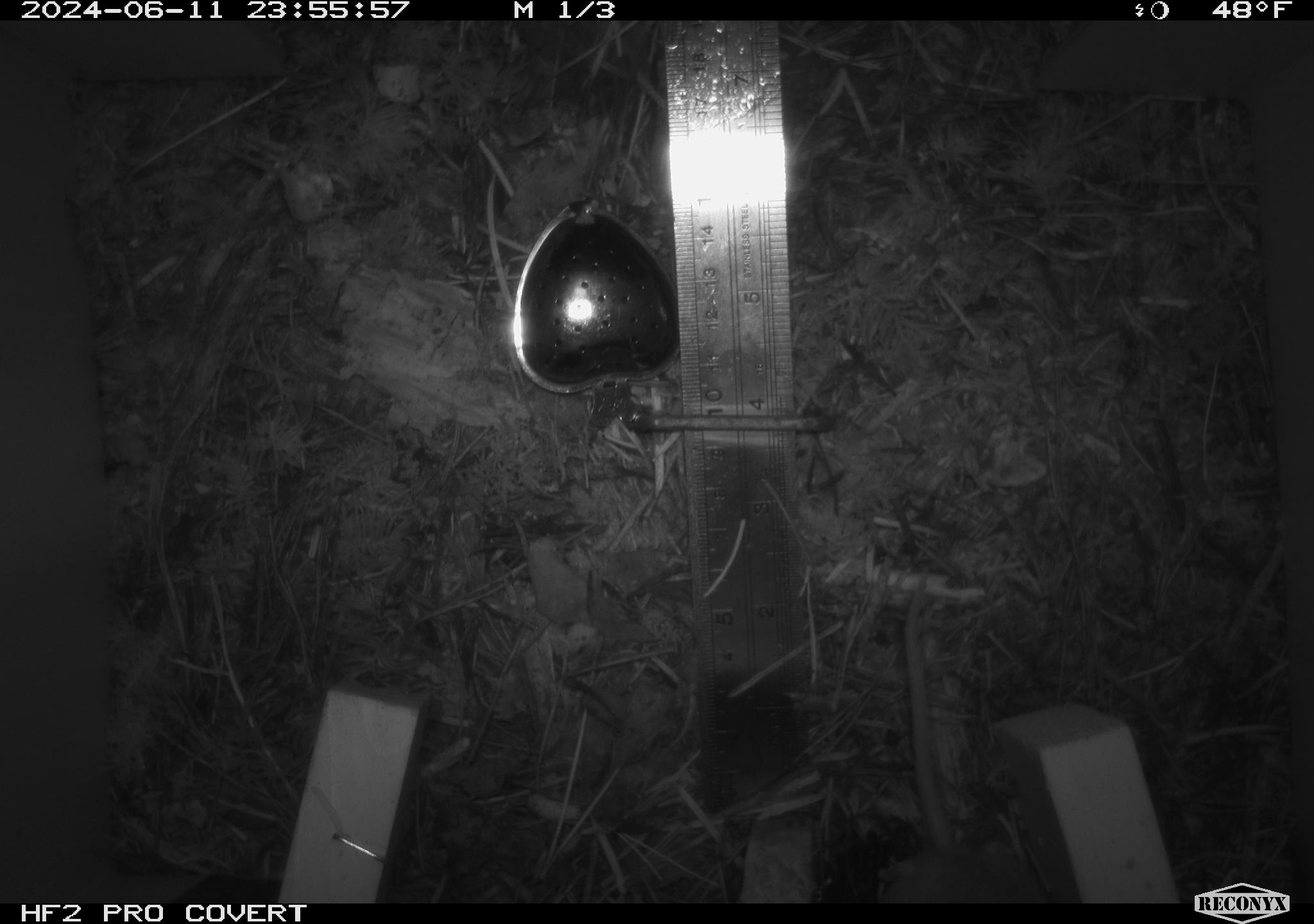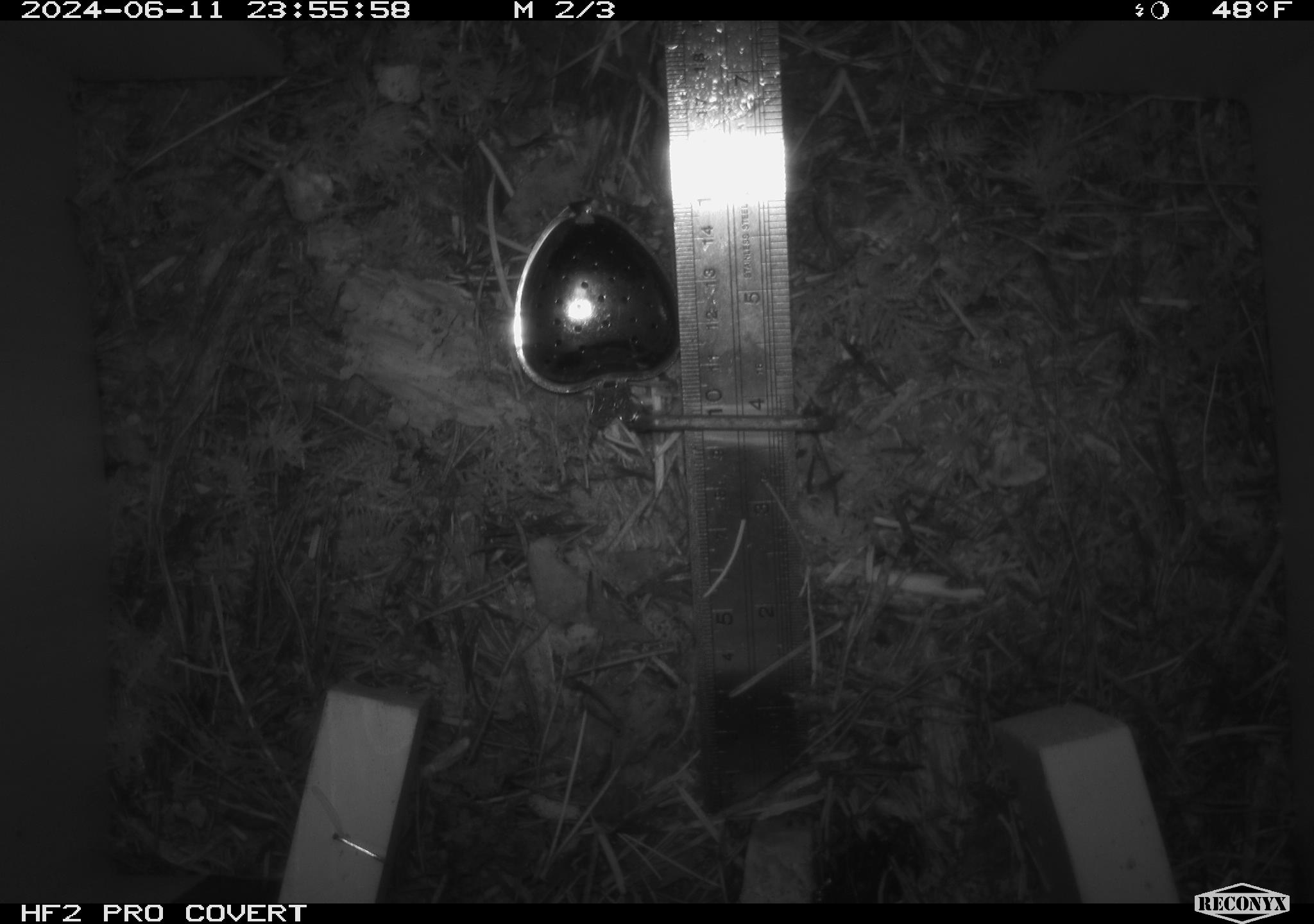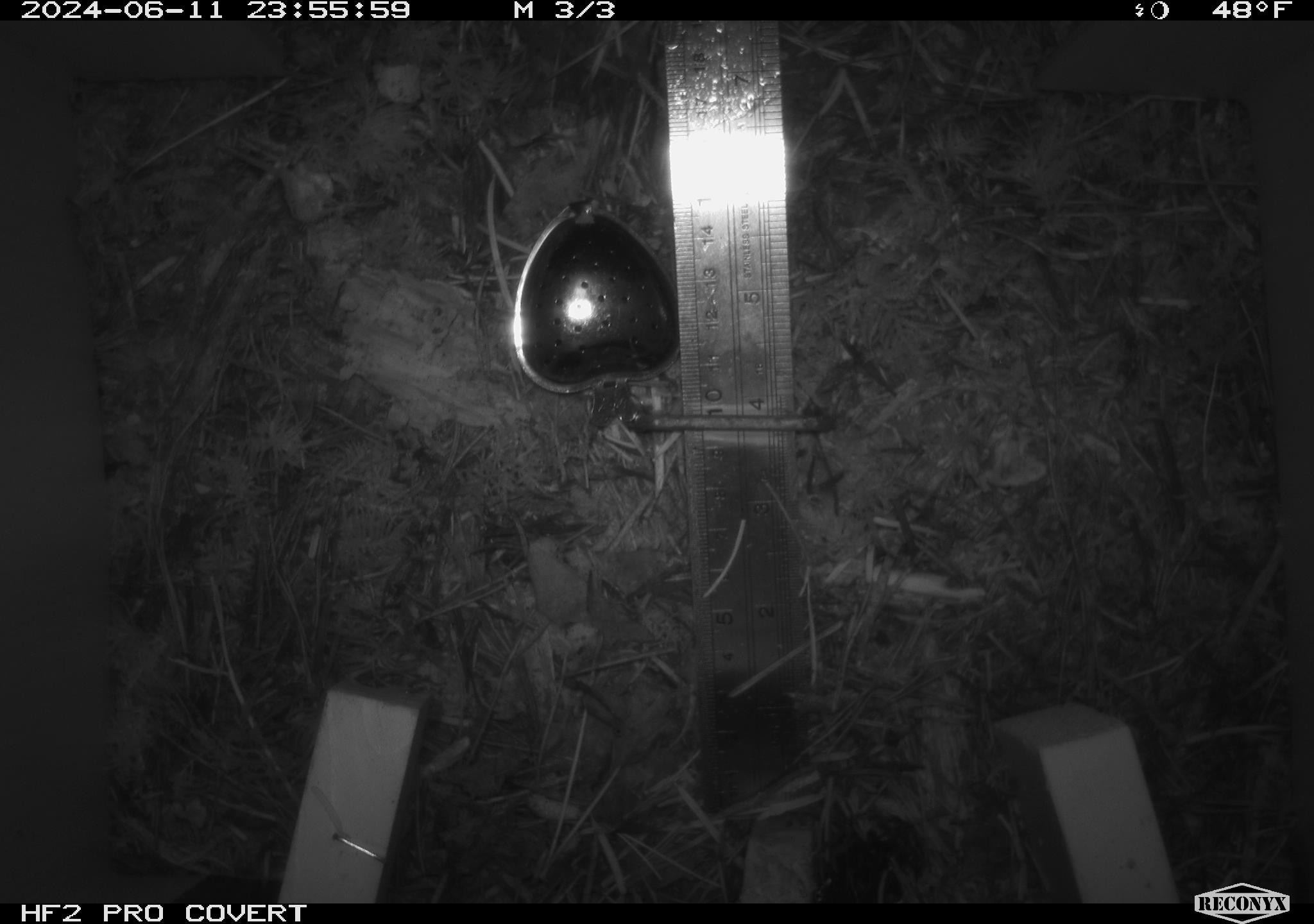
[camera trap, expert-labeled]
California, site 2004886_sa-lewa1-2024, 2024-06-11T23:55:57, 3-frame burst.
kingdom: Animalia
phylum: Chordata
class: Mammalia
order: Rodentia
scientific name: Rodentia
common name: rodent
Rodent (Rodentia).